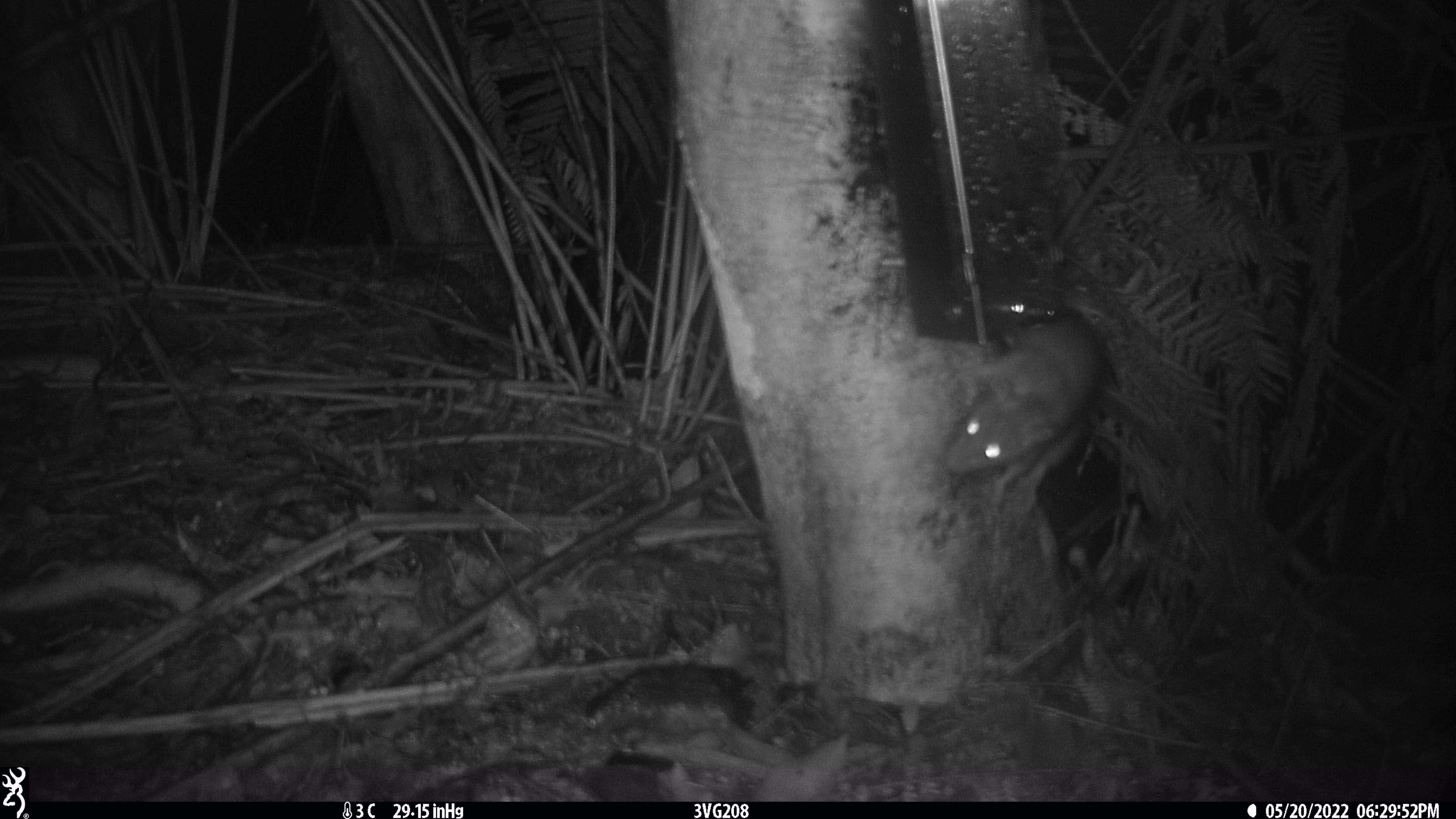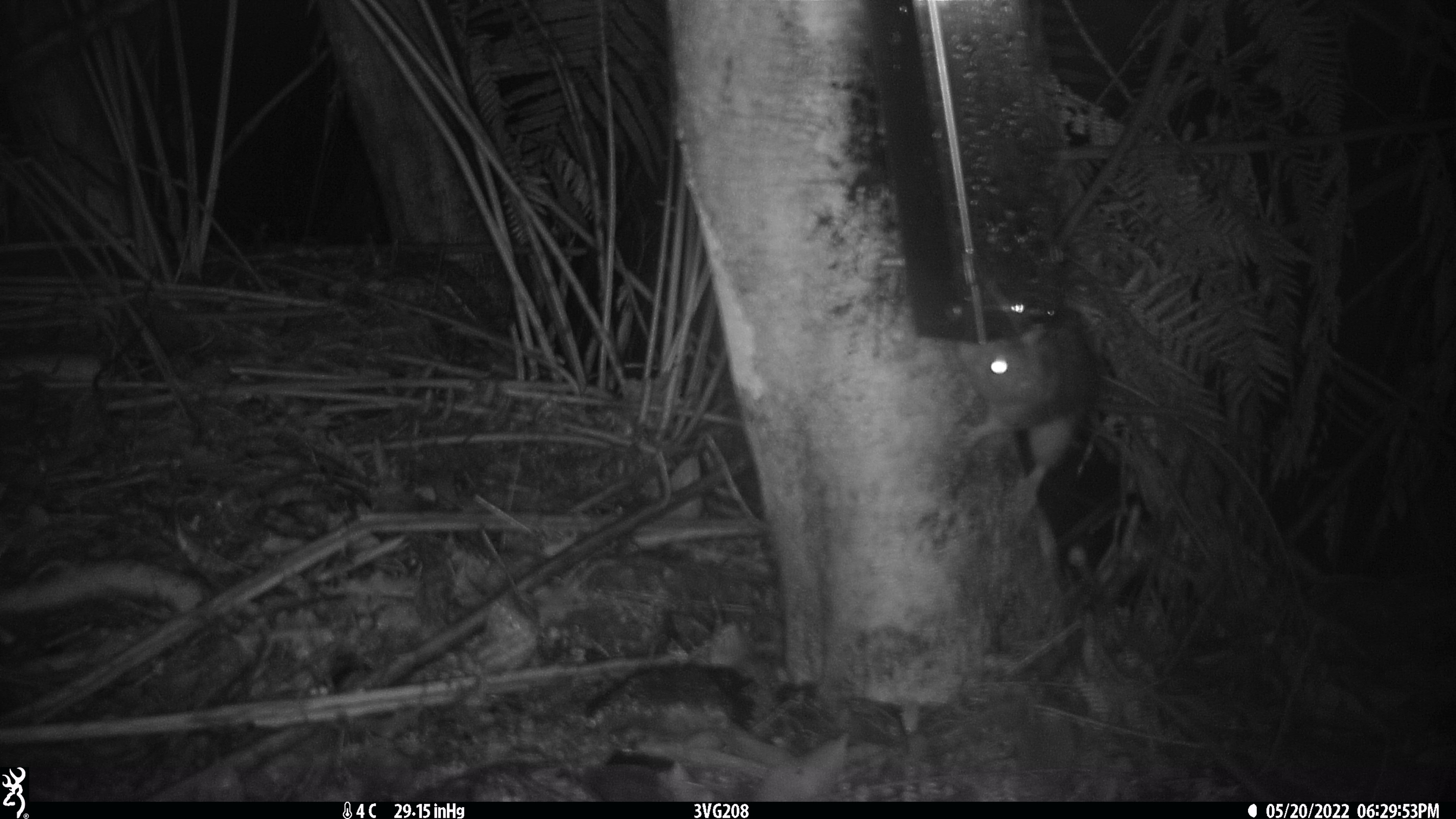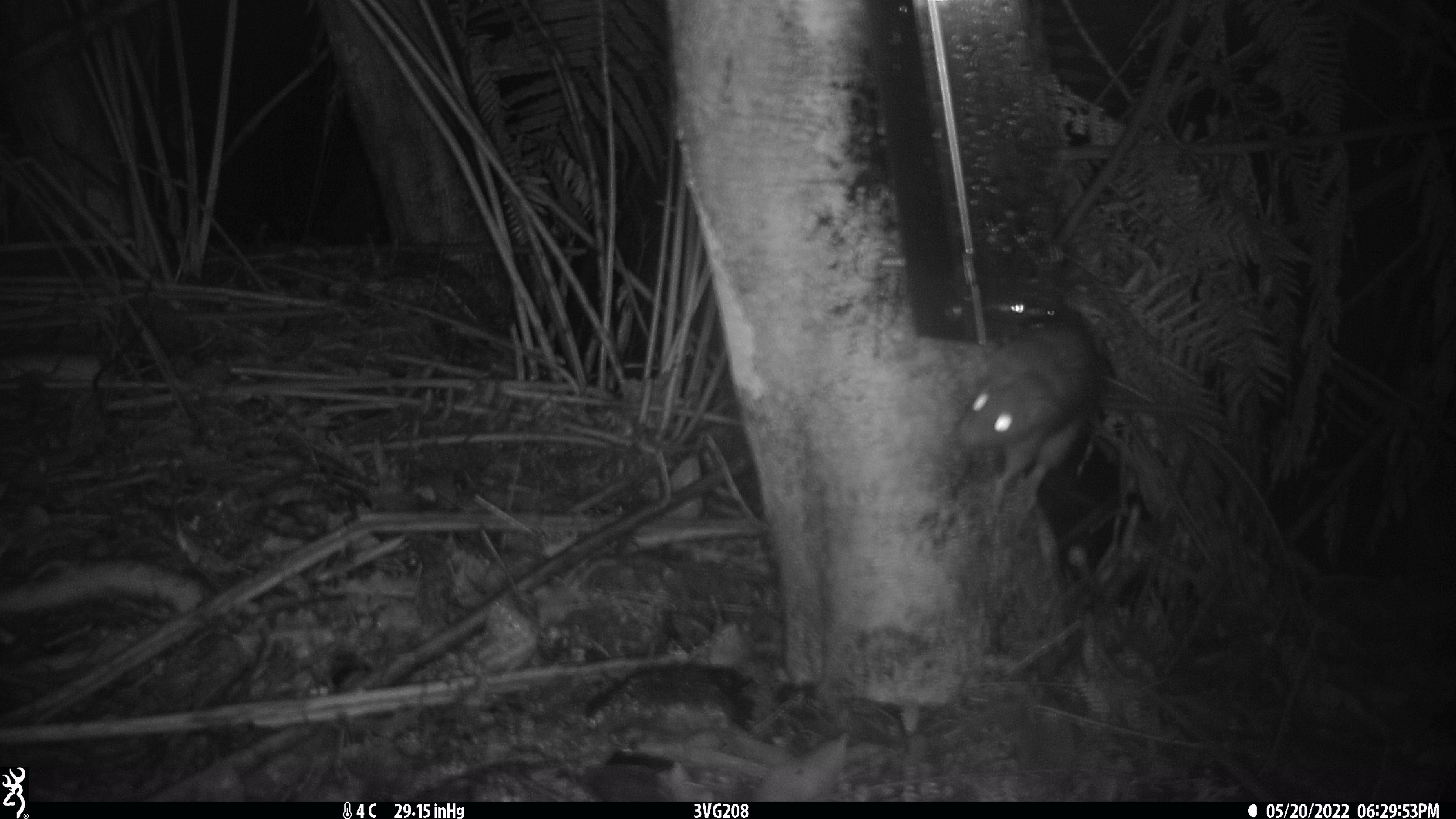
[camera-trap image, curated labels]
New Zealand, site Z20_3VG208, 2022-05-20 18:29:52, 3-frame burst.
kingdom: Animalia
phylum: Chordata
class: Mammalia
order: Rodentia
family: Muridae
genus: Rattus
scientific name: Rattus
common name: rat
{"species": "rat (Rattus)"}